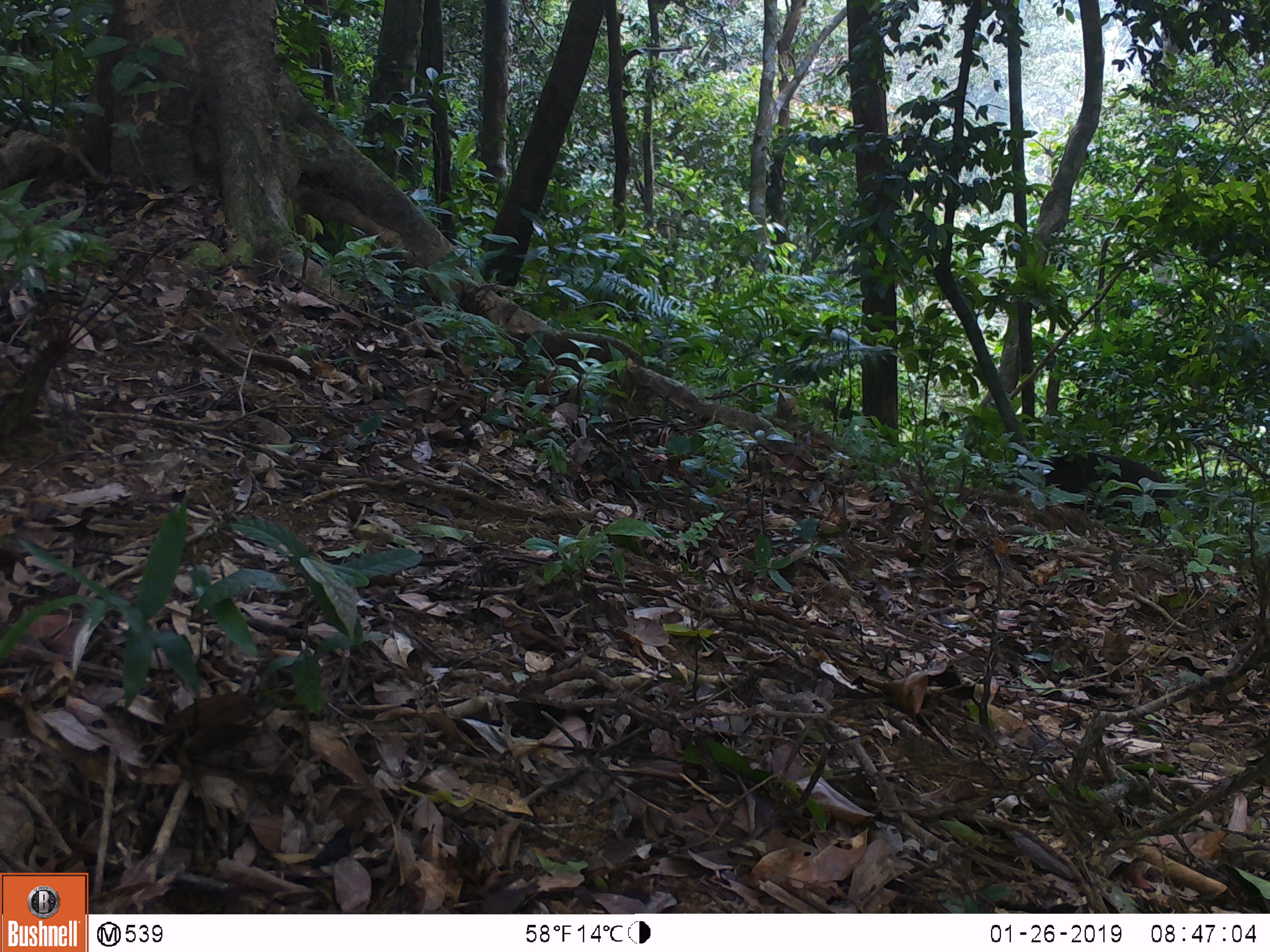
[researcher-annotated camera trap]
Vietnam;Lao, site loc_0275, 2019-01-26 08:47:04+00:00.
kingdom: Animalia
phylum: Chordata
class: Mammalia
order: Artiodactyla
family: Suidae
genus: Sus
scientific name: Sus scrofa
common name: eurasian wild pig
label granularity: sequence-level